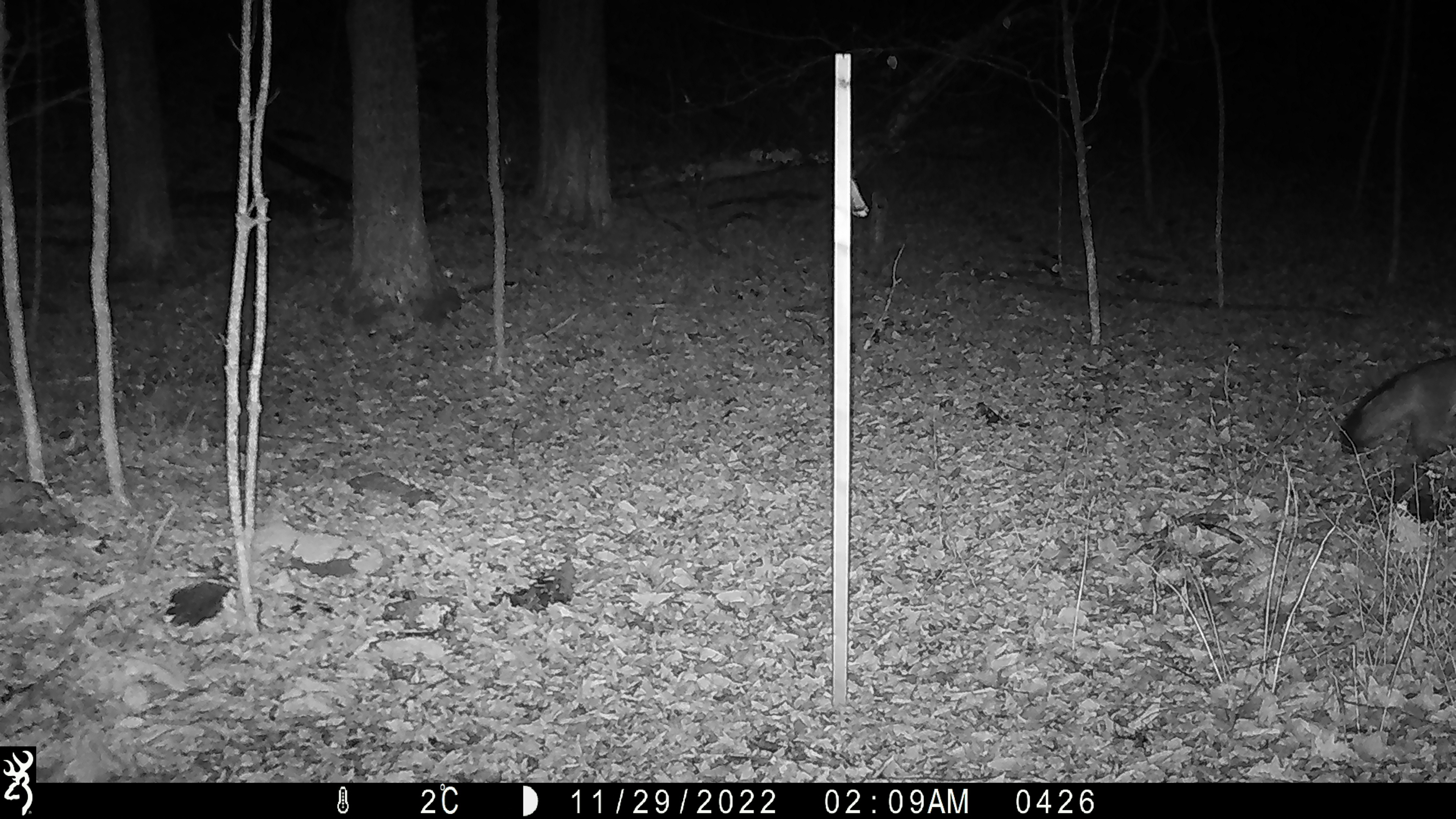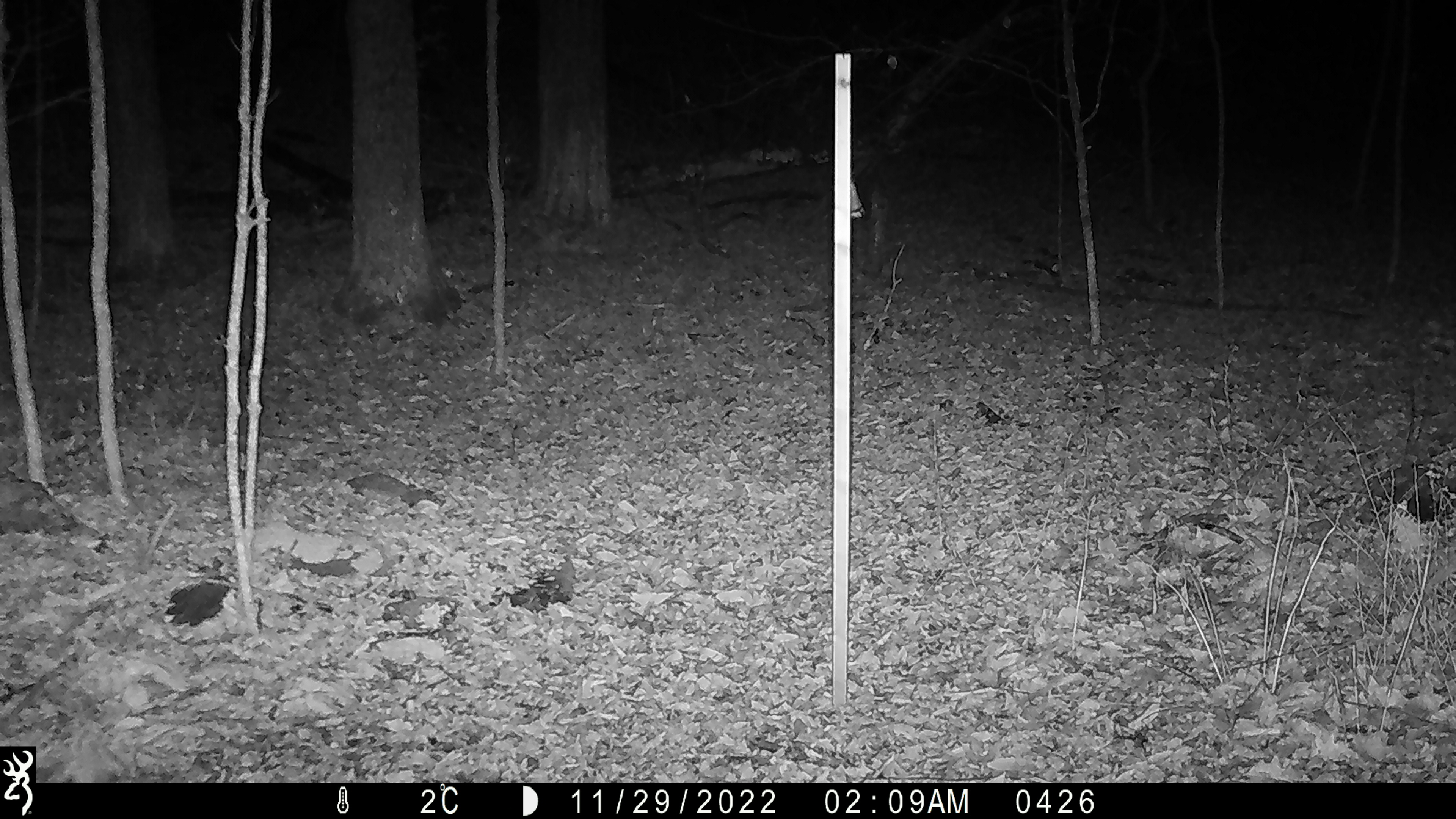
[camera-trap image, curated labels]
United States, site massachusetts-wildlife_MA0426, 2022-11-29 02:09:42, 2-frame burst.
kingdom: Animalia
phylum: Chordata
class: Mammalia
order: Carnivora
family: Canidae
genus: Urocyon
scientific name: Urocyon cinereoargenteus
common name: gray fox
Gray fox (Urocyon cinereoargenteus).